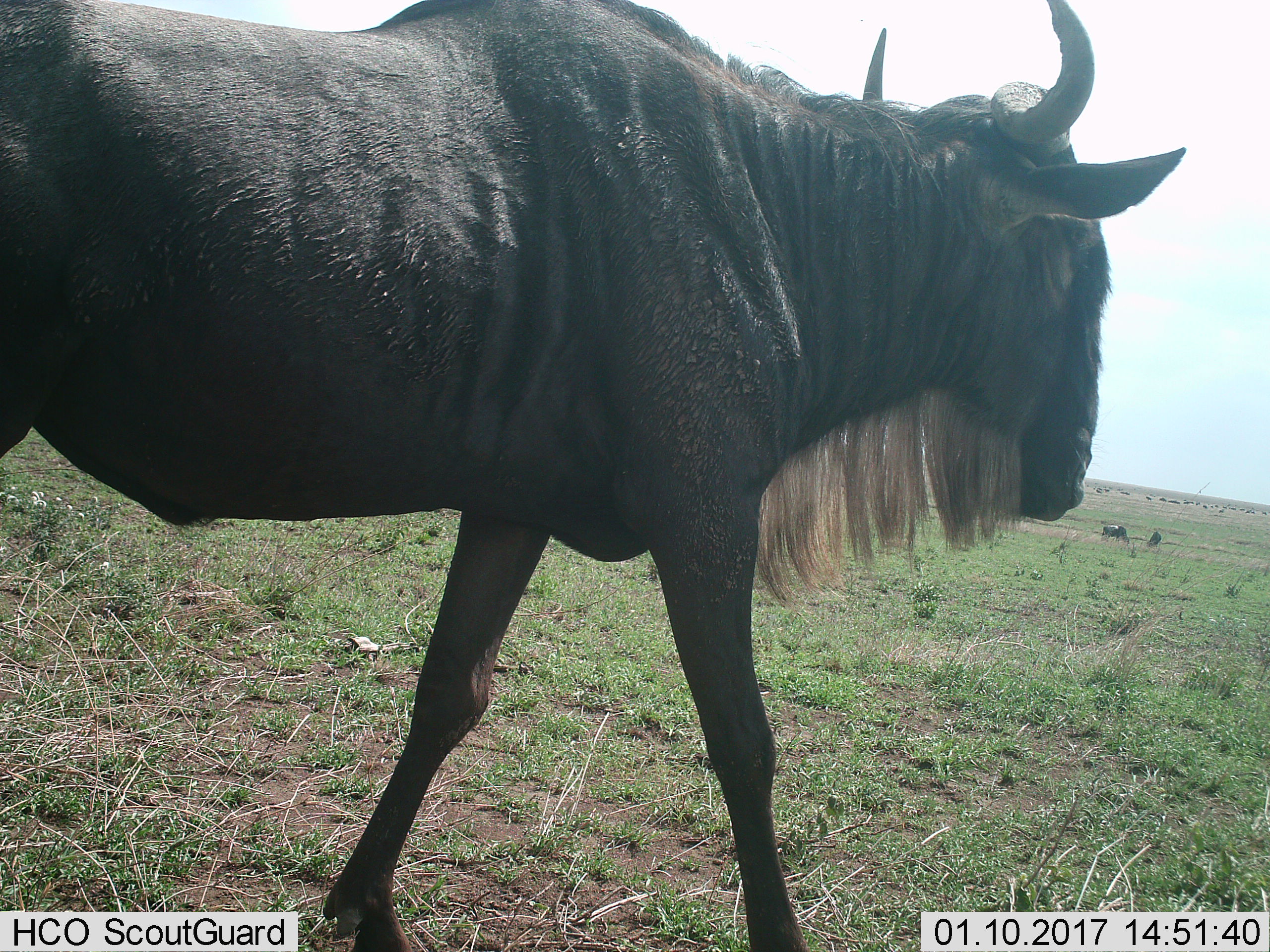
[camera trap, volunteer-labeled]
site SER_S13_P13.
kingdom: Animalia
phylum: Chordata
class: Mammalia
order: Artiodactyla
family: Bovidae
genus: Connochaetes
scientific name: Connochaetes taurinus taurinus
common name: blue wildebeest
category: wildebeestblue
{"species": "wildebeestblue (blue wildebeest) (Connochaetes taurinus taurinus)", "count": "3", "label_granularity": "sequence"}